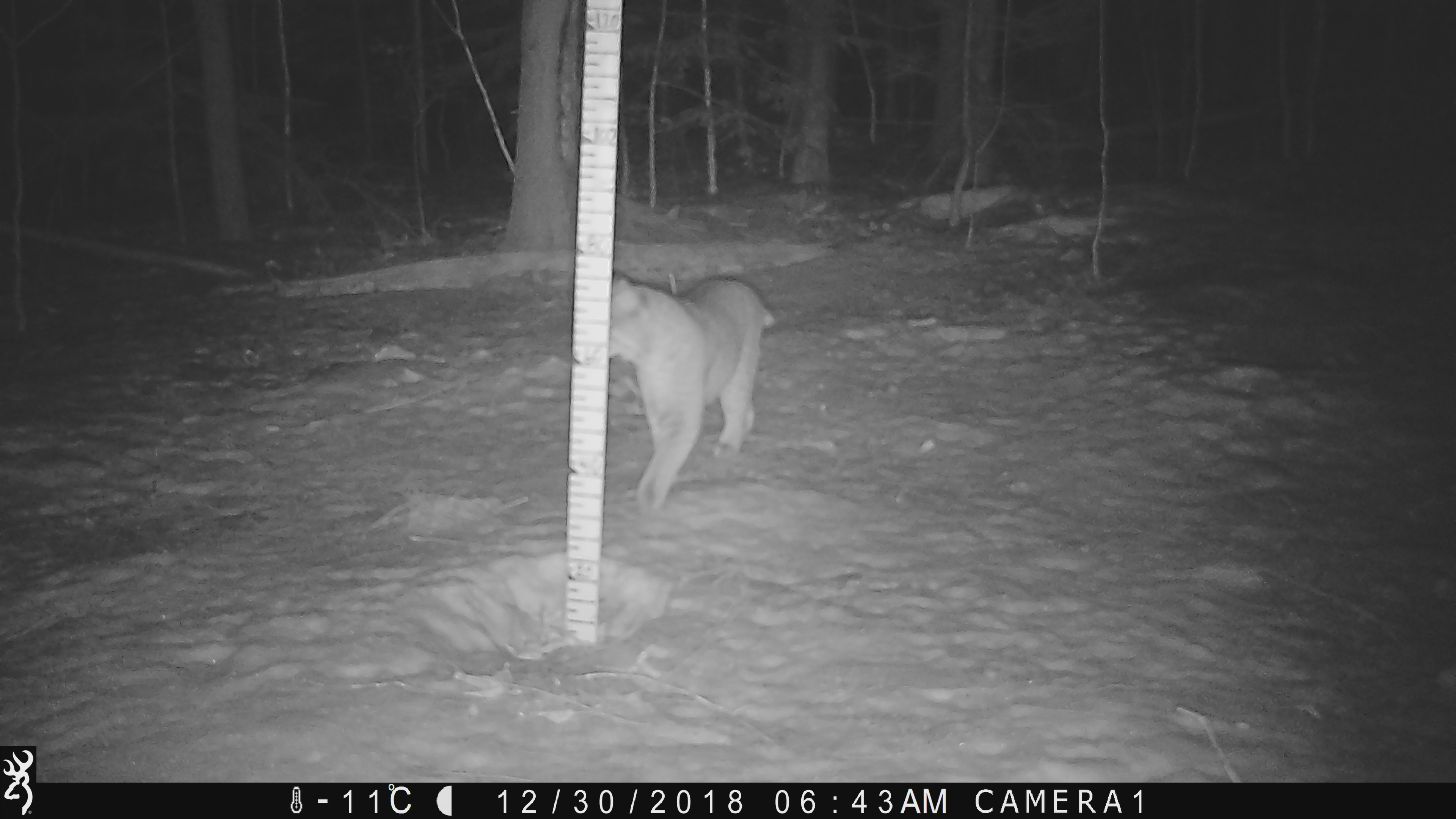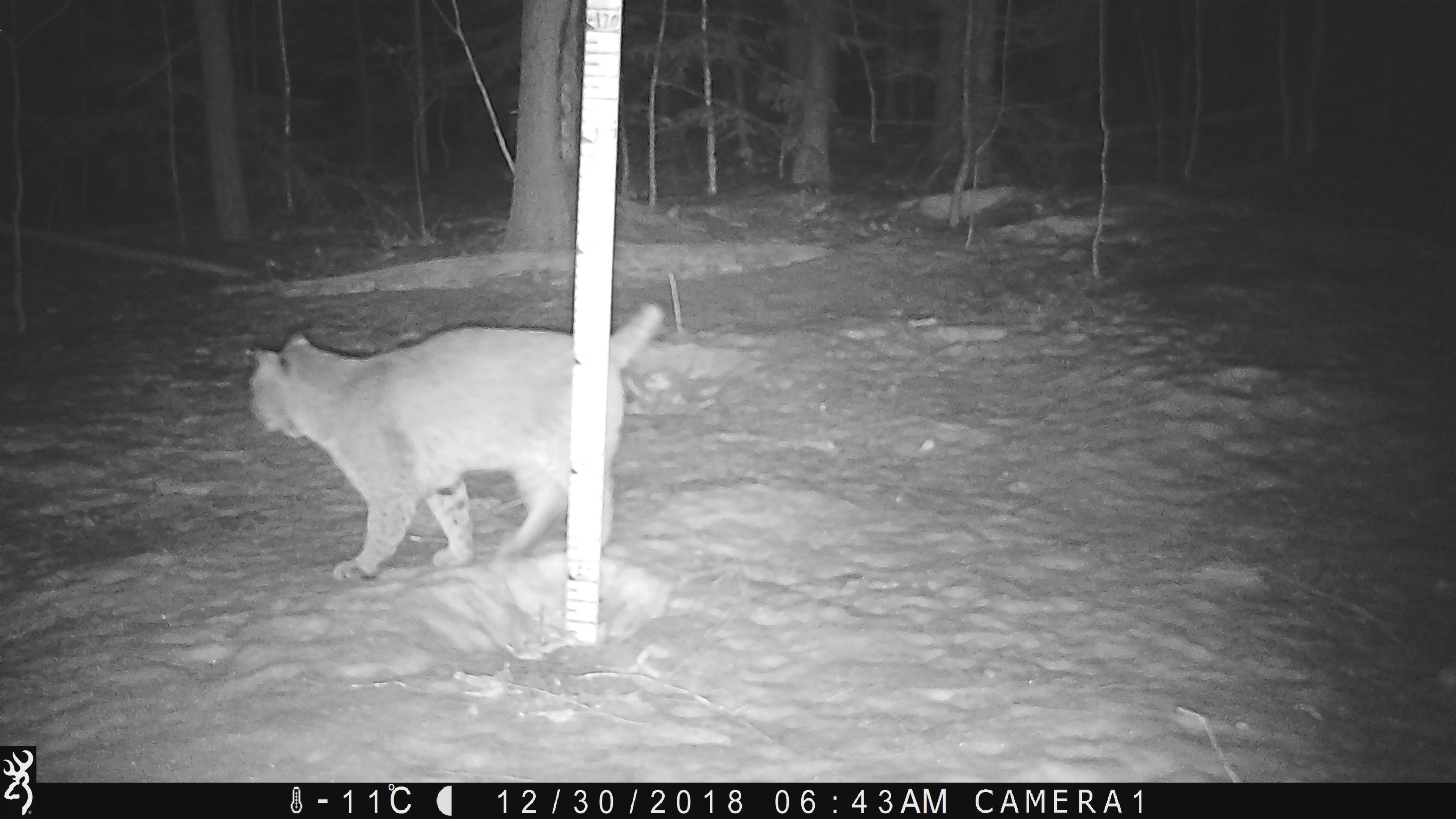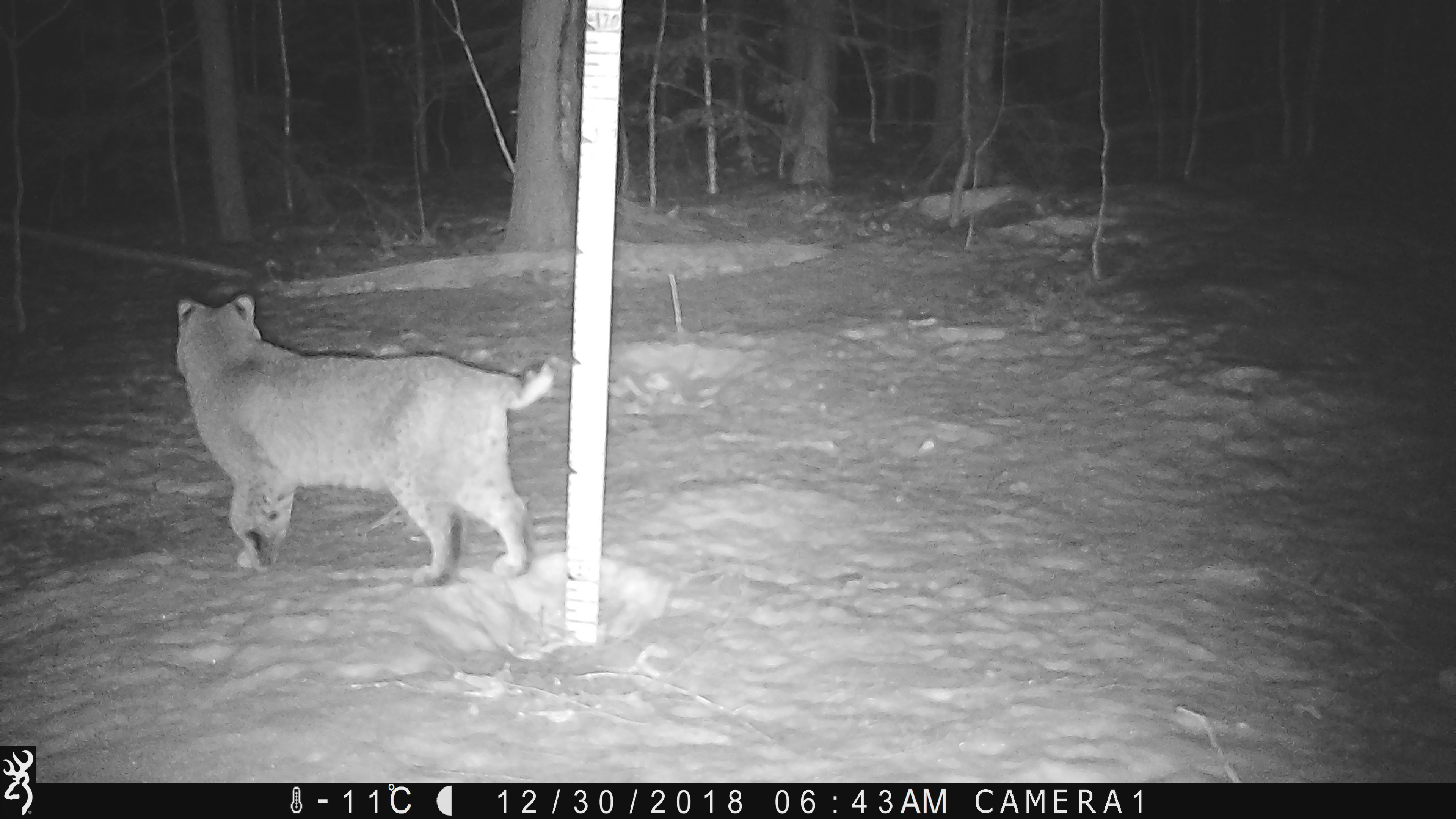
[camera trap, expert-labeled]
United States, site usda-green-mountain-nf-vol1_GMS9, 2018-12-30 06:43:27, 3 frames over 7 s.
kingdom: Animalia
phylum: Chordata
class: Mammalia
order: Carnivora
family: Felidae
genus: Lynx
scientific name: Lynx rufus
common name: bobcat